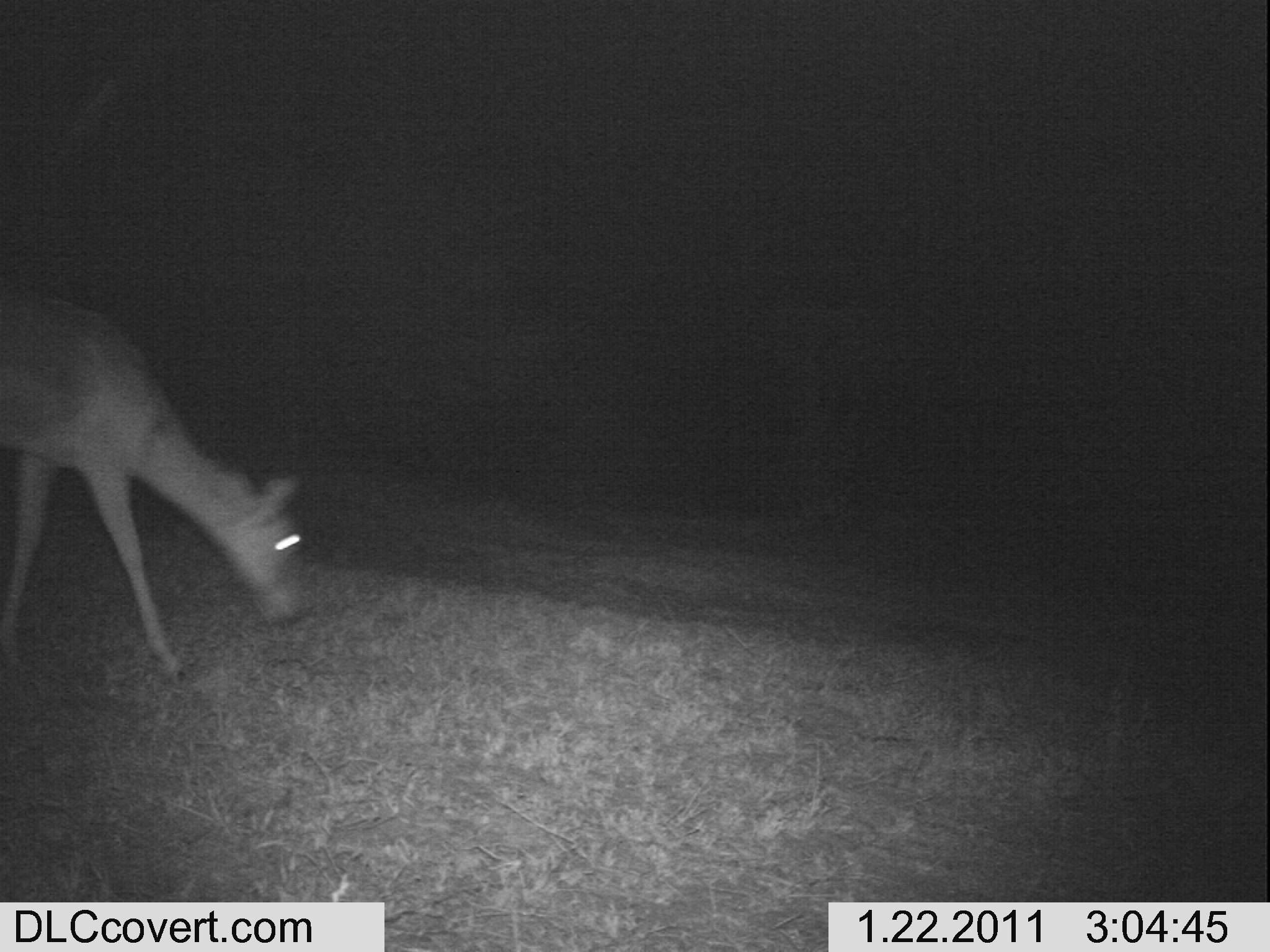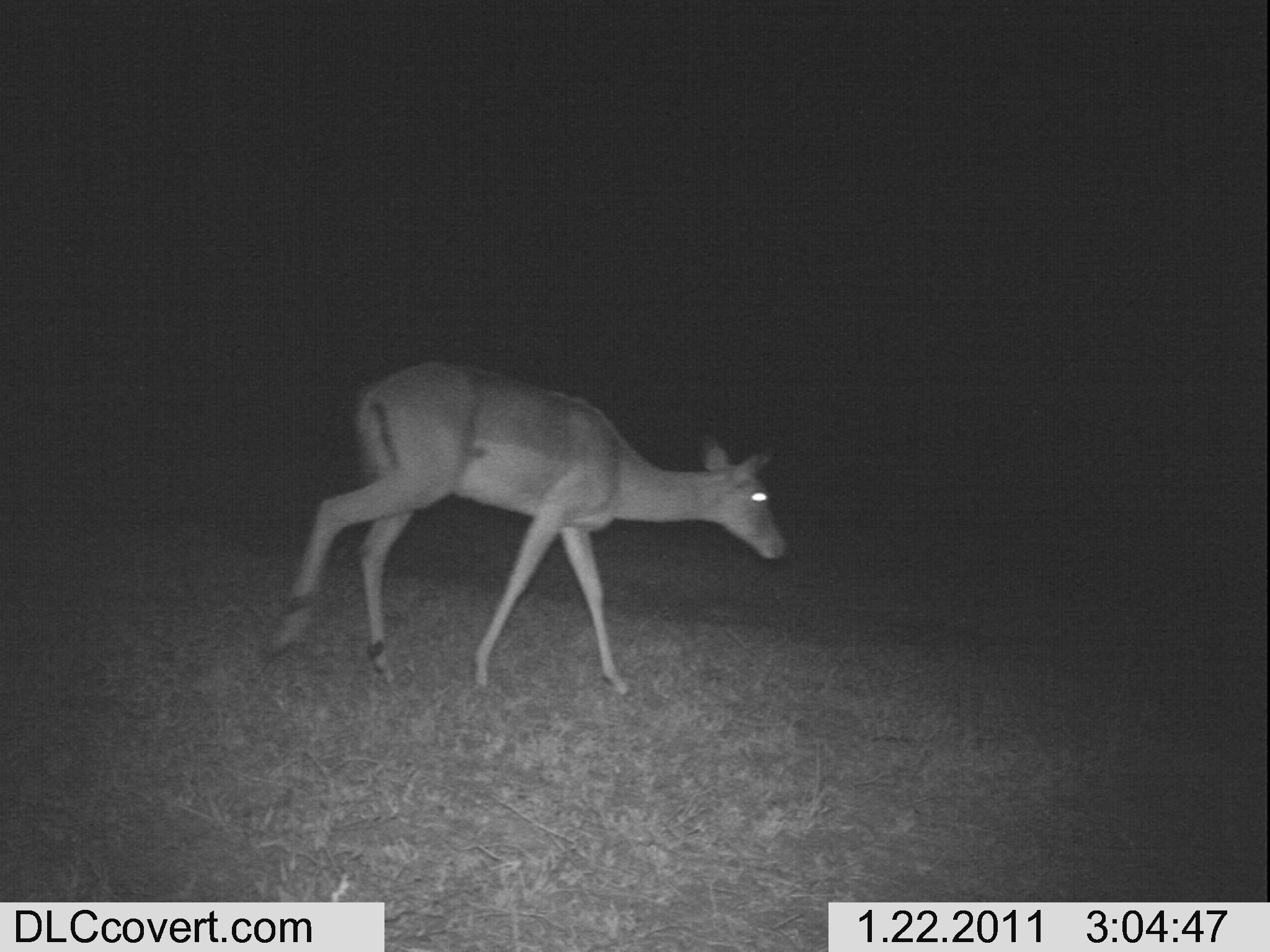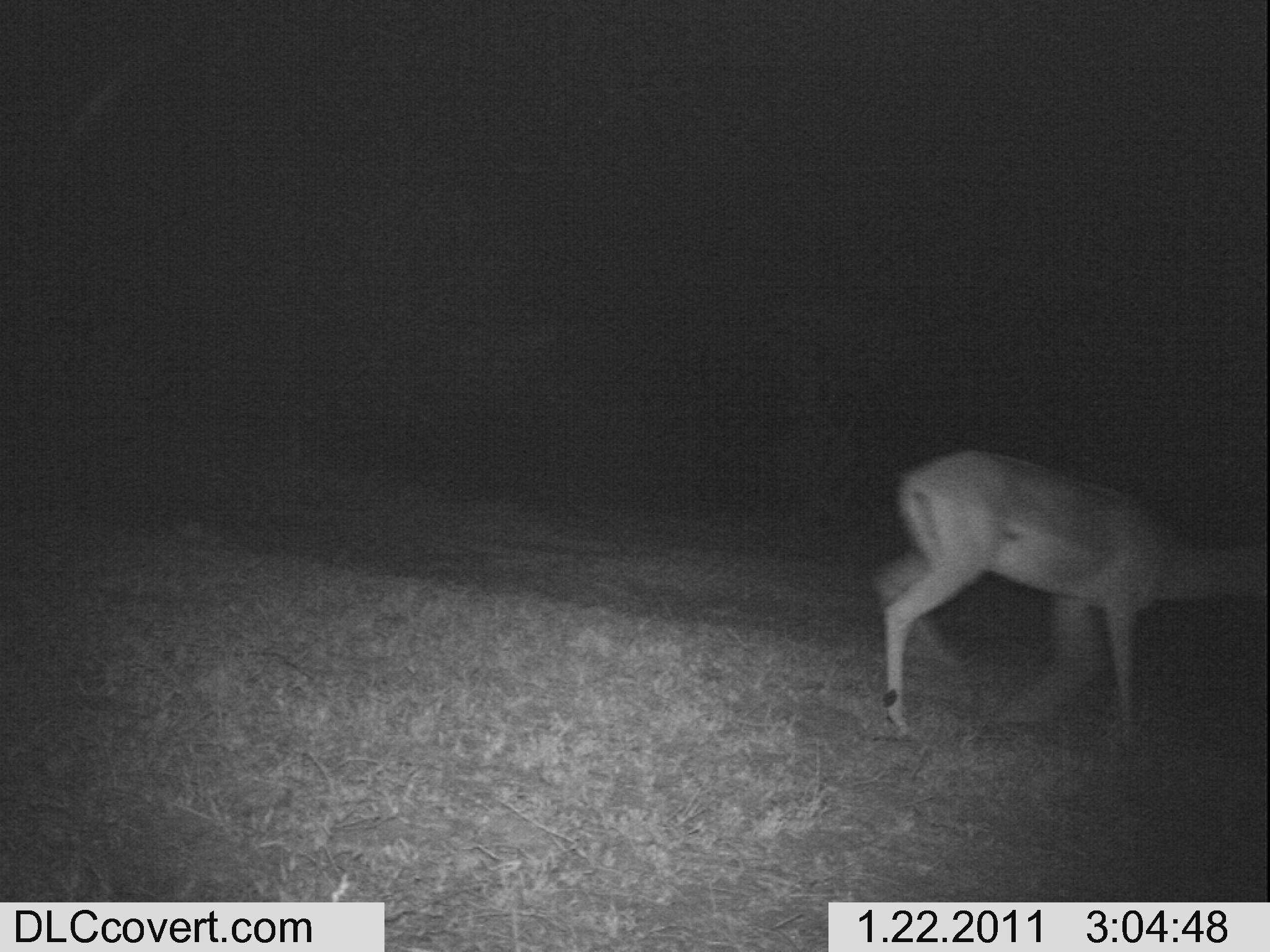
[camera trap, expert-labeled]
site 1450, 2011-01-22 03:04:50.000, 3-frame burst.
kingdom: Animalia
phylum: Chordata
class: Mammalia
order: Artiodactyla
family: Bovidae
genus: Aepyceros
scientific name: Aepyceros melampus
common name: impala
Aepyceros melampus (impala), count 1.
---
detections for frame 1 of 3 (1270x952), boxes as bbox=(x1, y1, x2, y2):
aepyceros melampus: bbox=(0, 288, 312, 684)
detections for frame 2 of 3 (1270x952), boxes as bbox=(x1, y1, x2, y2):
aepyceros melampus: bbox=(264, 357, 789, 694)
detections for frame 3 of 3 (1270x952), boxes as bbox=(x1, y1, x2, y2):
aepyceros melampus: bbox=(867, 446, 1270, 749)